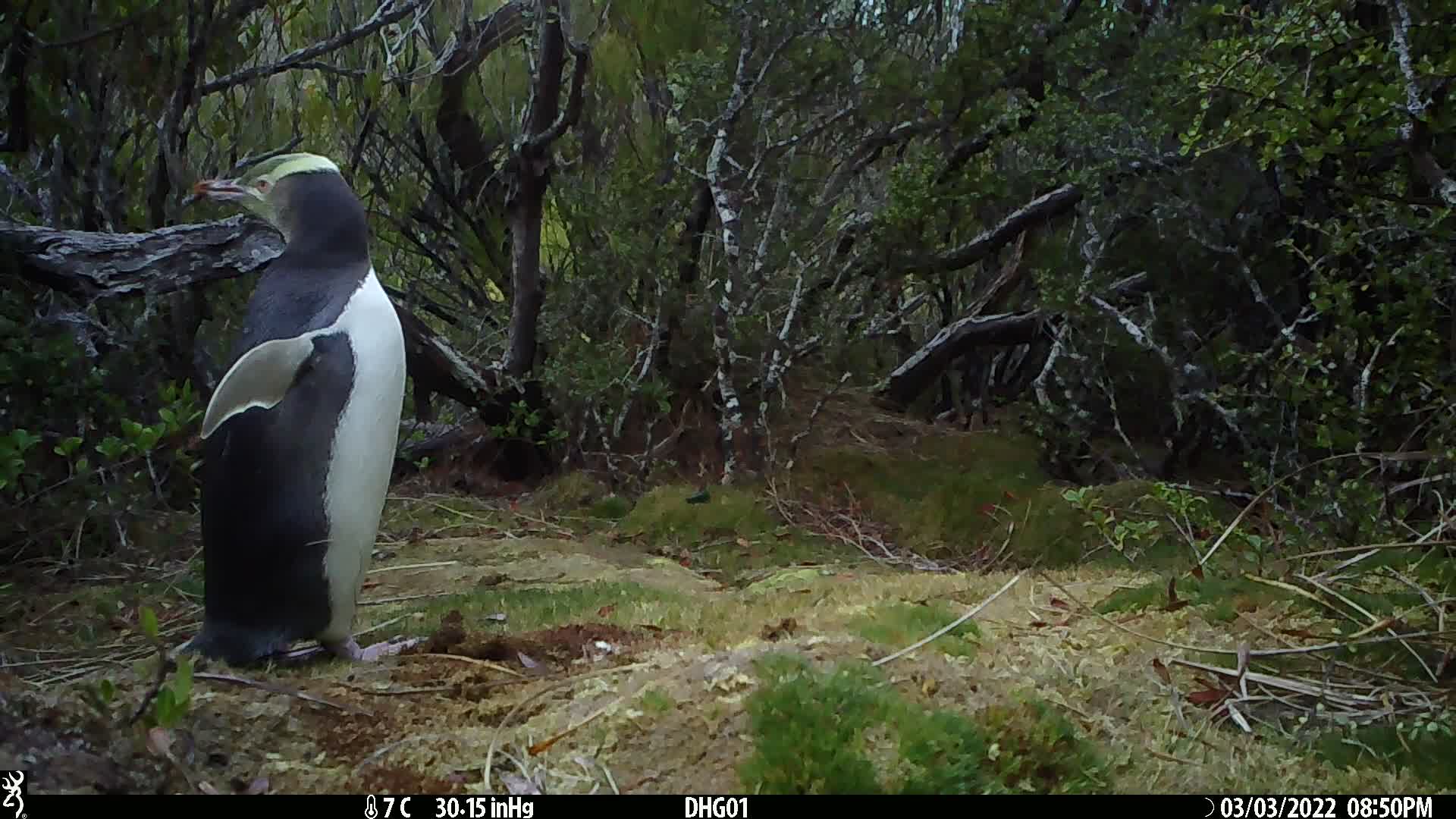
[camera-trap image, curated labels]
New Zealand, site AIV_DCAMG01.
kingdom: Animalia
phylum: Chordata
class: Aves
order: Sphenisciformes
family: Spheniscidae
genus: Megadyptes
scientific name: Megadyptes antipodes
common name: yellow-eyed penguin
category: yellow eyed penguin